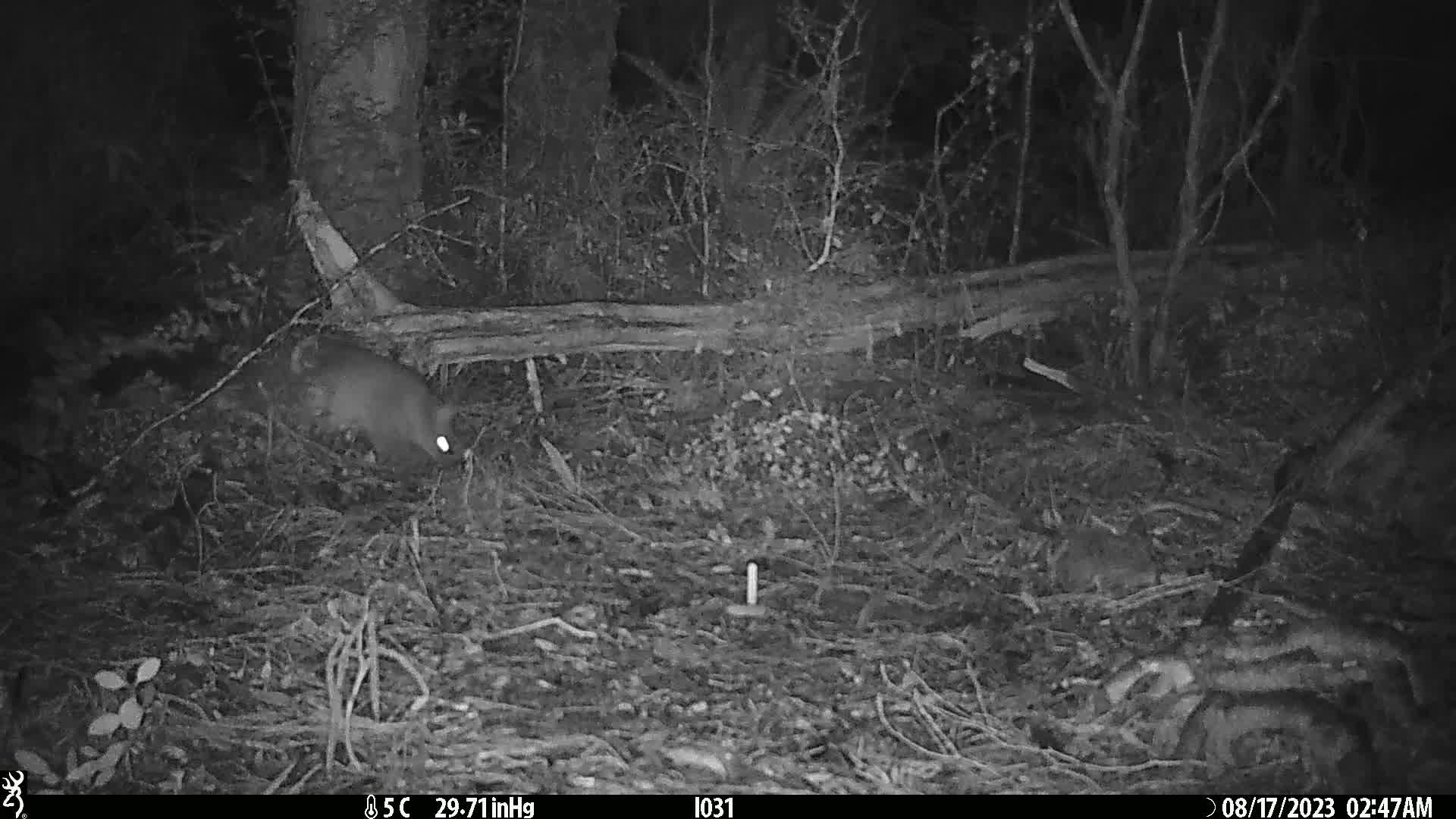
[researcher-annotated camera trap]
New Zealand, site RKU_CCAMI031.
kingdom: Animalia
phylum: Chordata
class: Mammalia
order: Diprotodontia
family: Phalangeridae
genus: Trichosurus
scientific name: Trichosurus vulpecula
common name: common brushtail possum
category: possum